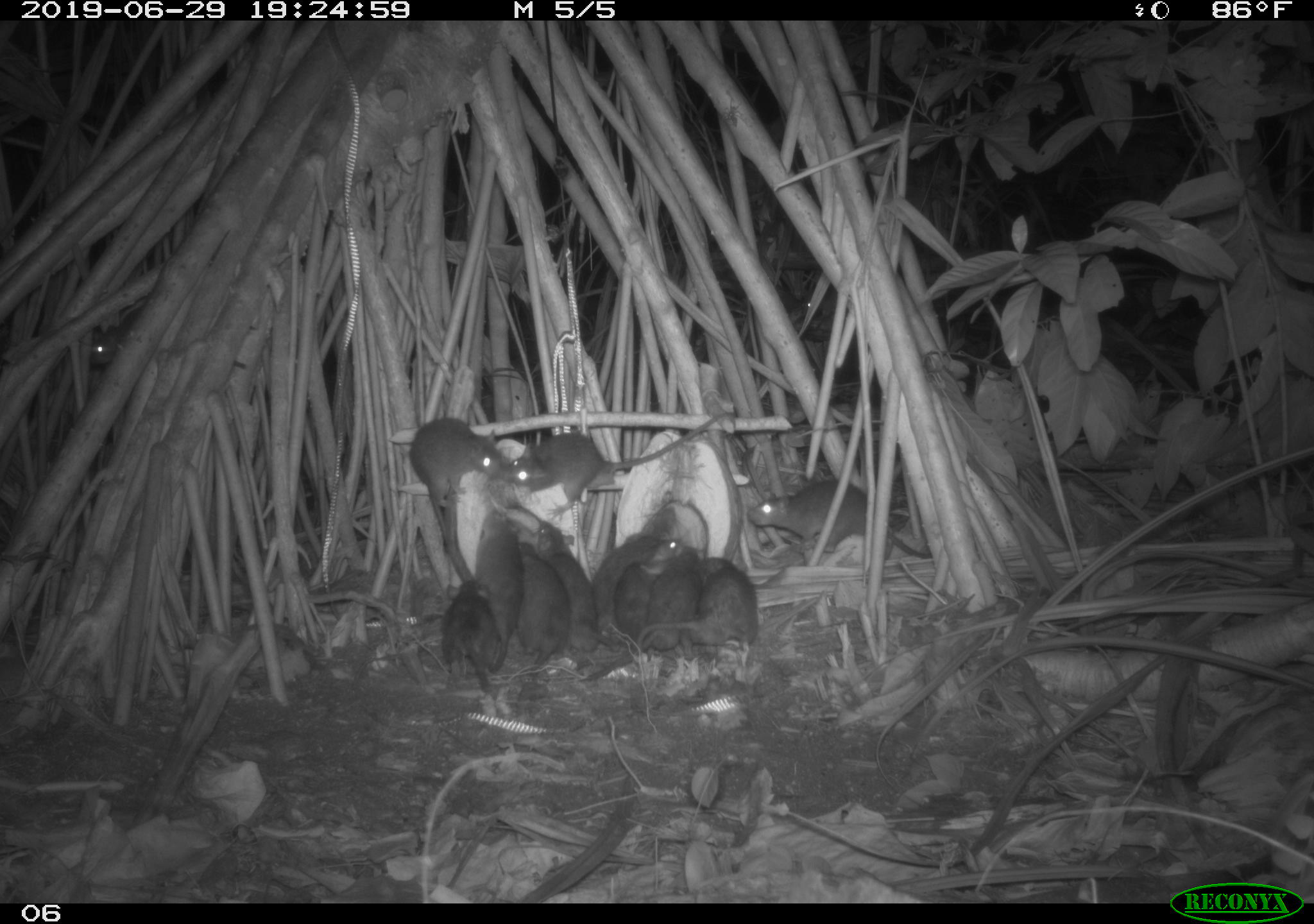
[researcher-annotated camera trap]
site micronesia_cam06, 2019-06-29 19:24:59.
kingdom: Animalia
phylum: Chordata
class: Mammalia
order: Rodentia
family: Muridae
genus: Rattus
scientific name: Rattus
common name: rat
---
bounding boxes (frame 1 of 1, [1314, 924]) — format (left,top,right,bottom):
rat: (504,410,745,529); (743,479,940,565); (411,415,513,556); (588,506,682,642); (533,520,617,671); (599,539,685,679); (438,572,508,699); (473,514,522,678); (642,545,711,658); (696,553,767,661); (517,540,574,669); (90,302,158,373); (775,278,824,321)